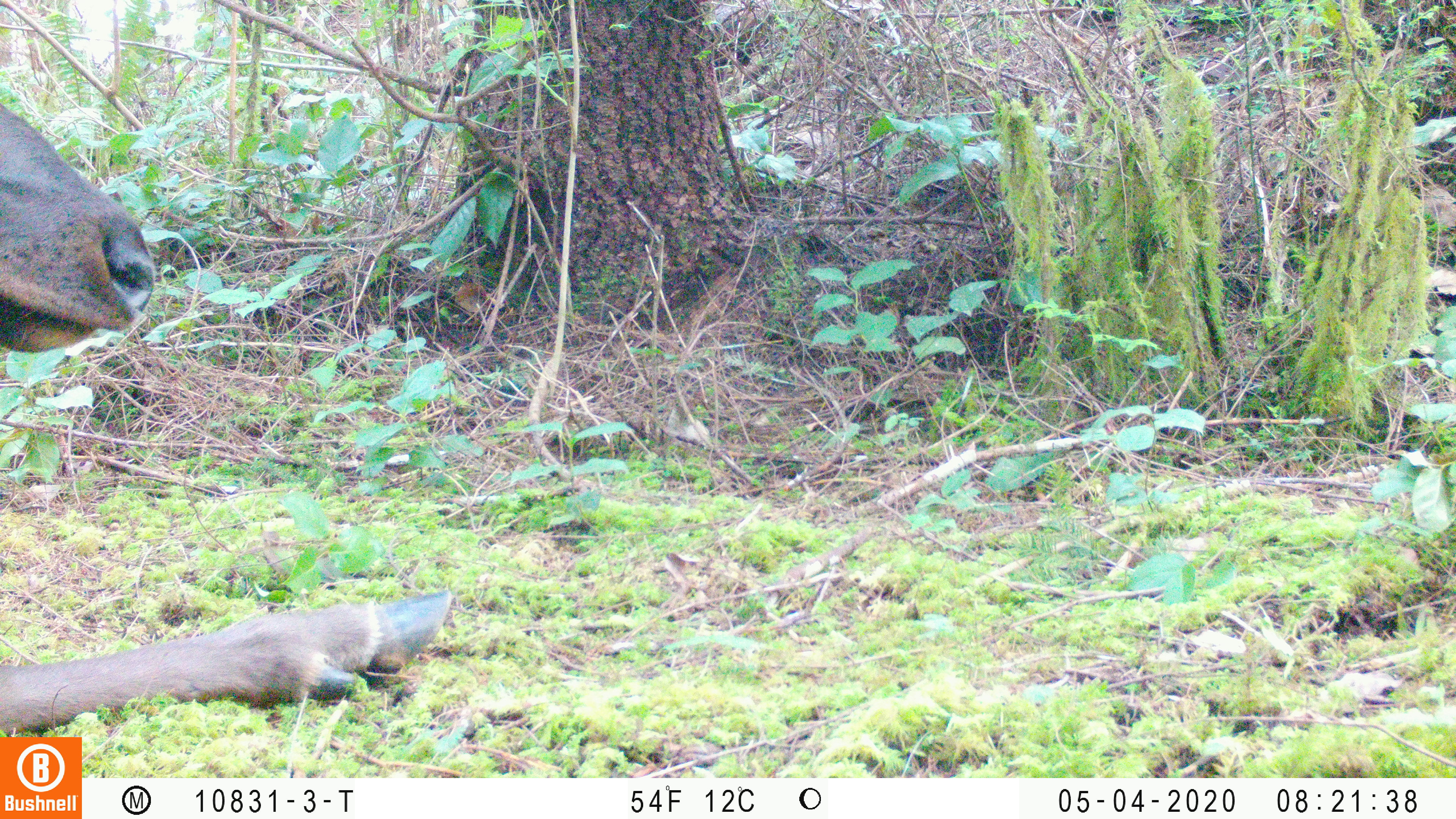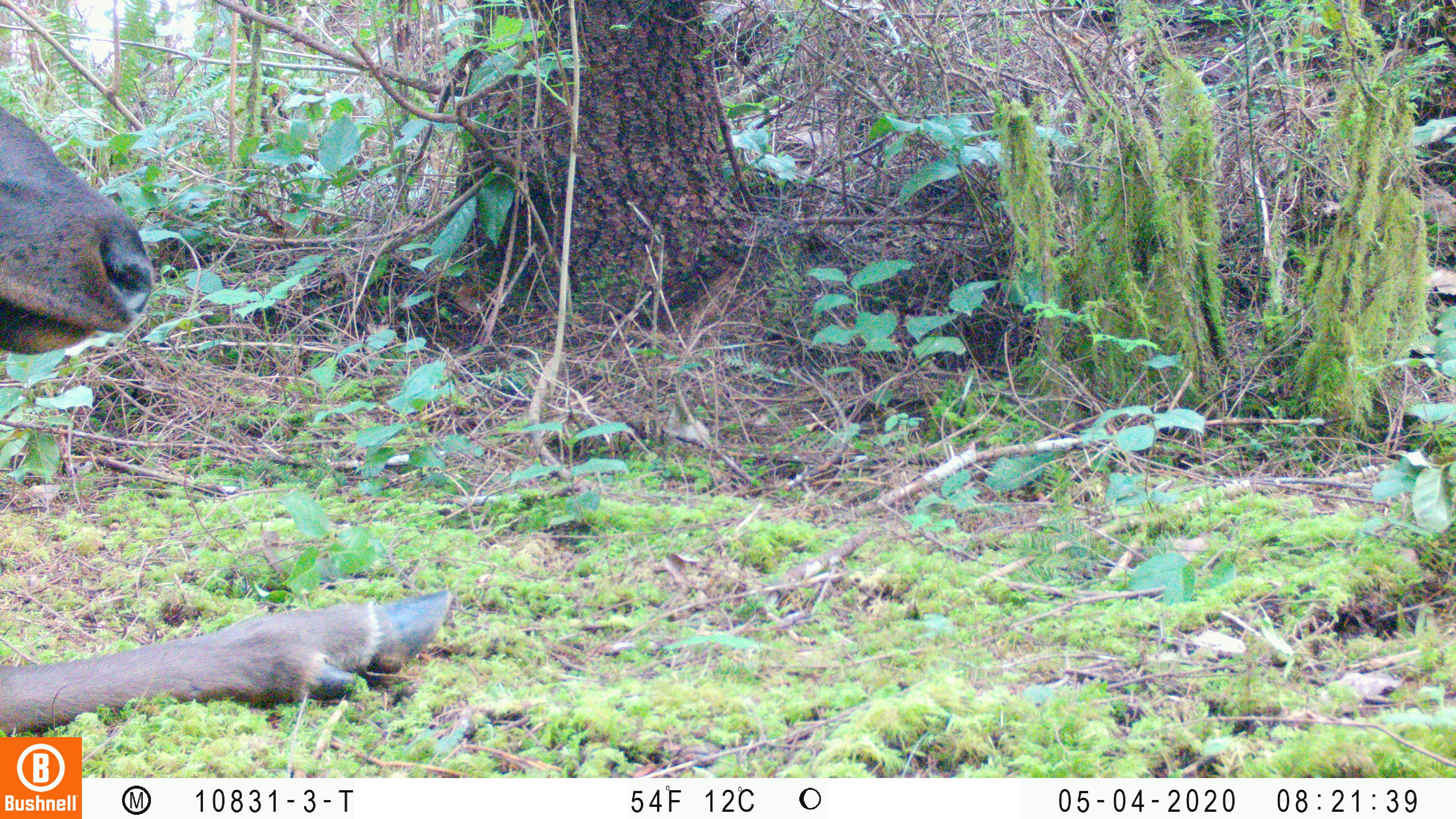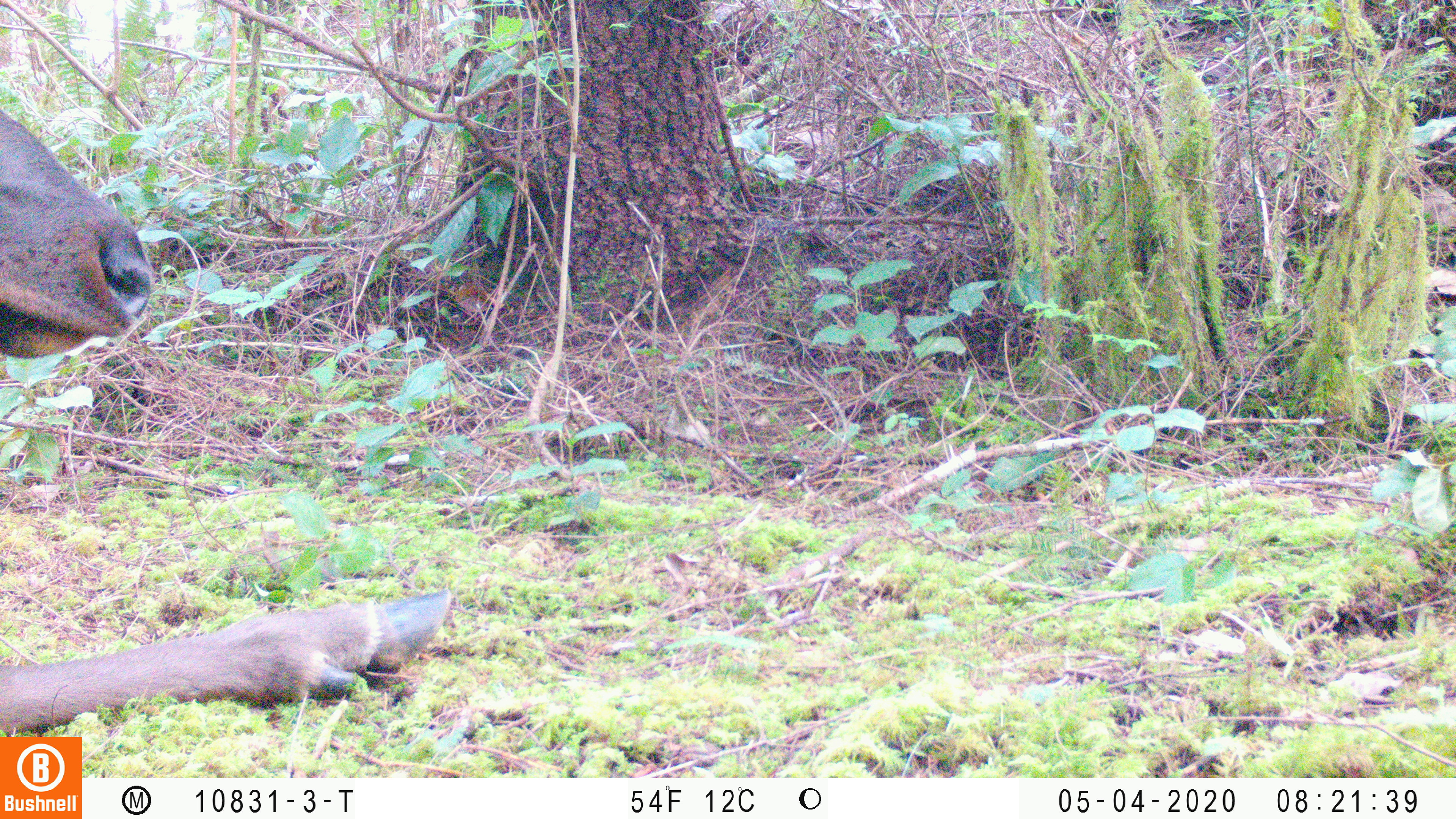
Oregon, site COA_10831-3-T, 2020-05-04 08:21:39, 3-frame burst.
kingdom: Animalia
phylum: Chordata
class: Mammalia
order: Artiodactyla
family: Cervidae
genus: Cervus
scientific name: Cervus canadensis roosevelti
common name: roosevelt elk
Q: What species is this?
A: Roosevelt elk (Cervus canadensis roosevelti).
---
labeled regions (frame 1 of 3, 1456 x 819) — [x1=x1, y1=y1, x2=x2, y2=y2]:
roosevelt elk: [x1=0, y1=99, x2=454, y2=730]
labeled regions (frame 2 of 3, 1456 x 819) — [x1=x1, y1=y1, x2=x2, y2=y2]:
roosevelt elk: [x1=4, y1=103, x2=457, y2=730]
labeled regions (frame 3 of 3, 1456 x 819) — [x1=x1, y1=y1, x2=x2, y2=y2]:
roosevelt elk: [x1=0, y1=107, x2=454, y2=730]